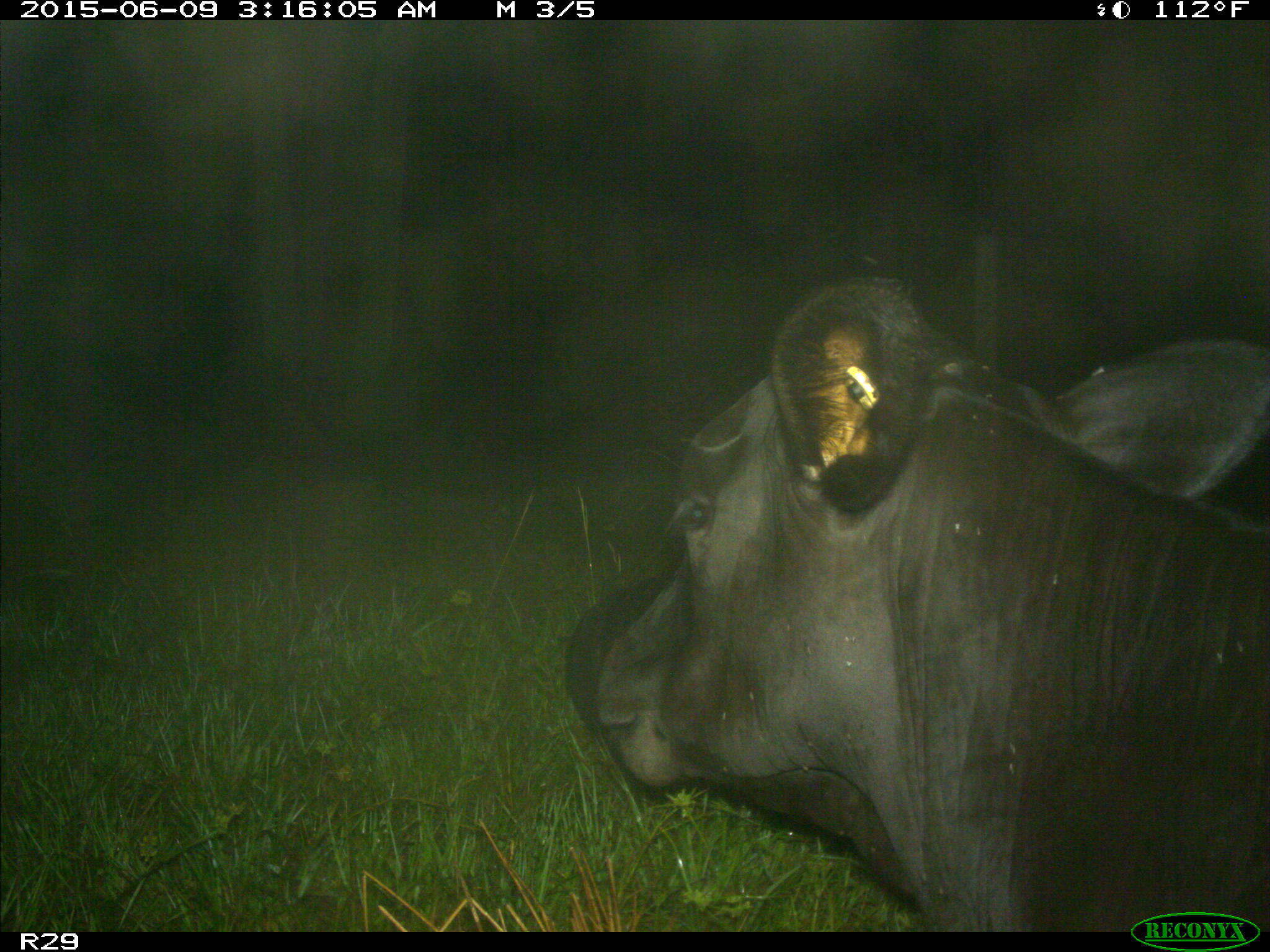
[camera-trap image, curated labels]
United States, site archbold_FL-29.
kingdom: Animalia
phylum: Chordata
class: Mammalia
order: Artiodactyla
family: Bovidae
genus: Bos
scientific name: Bos taurus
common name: domestic cow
Bos taurus (domestic cow).